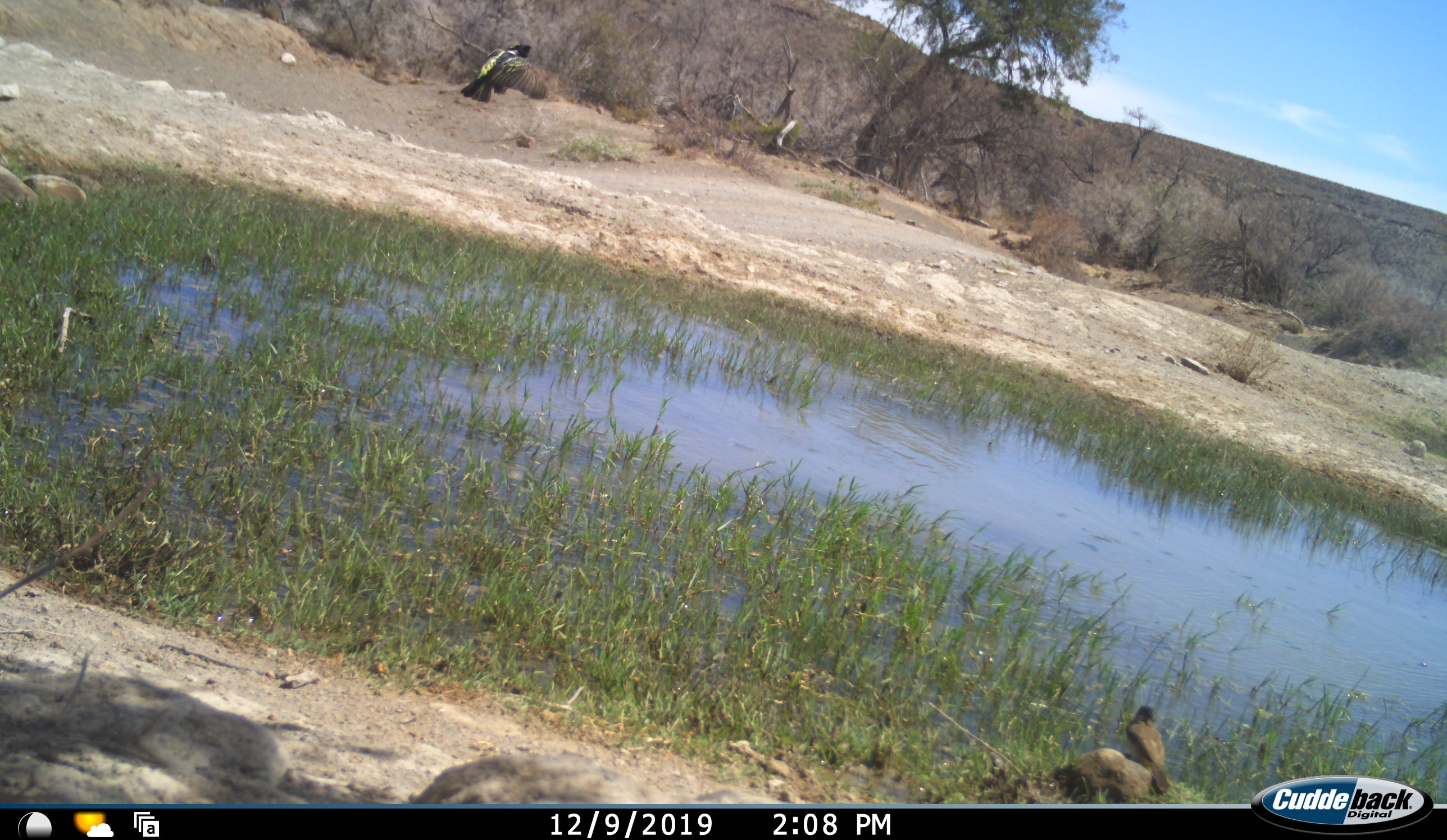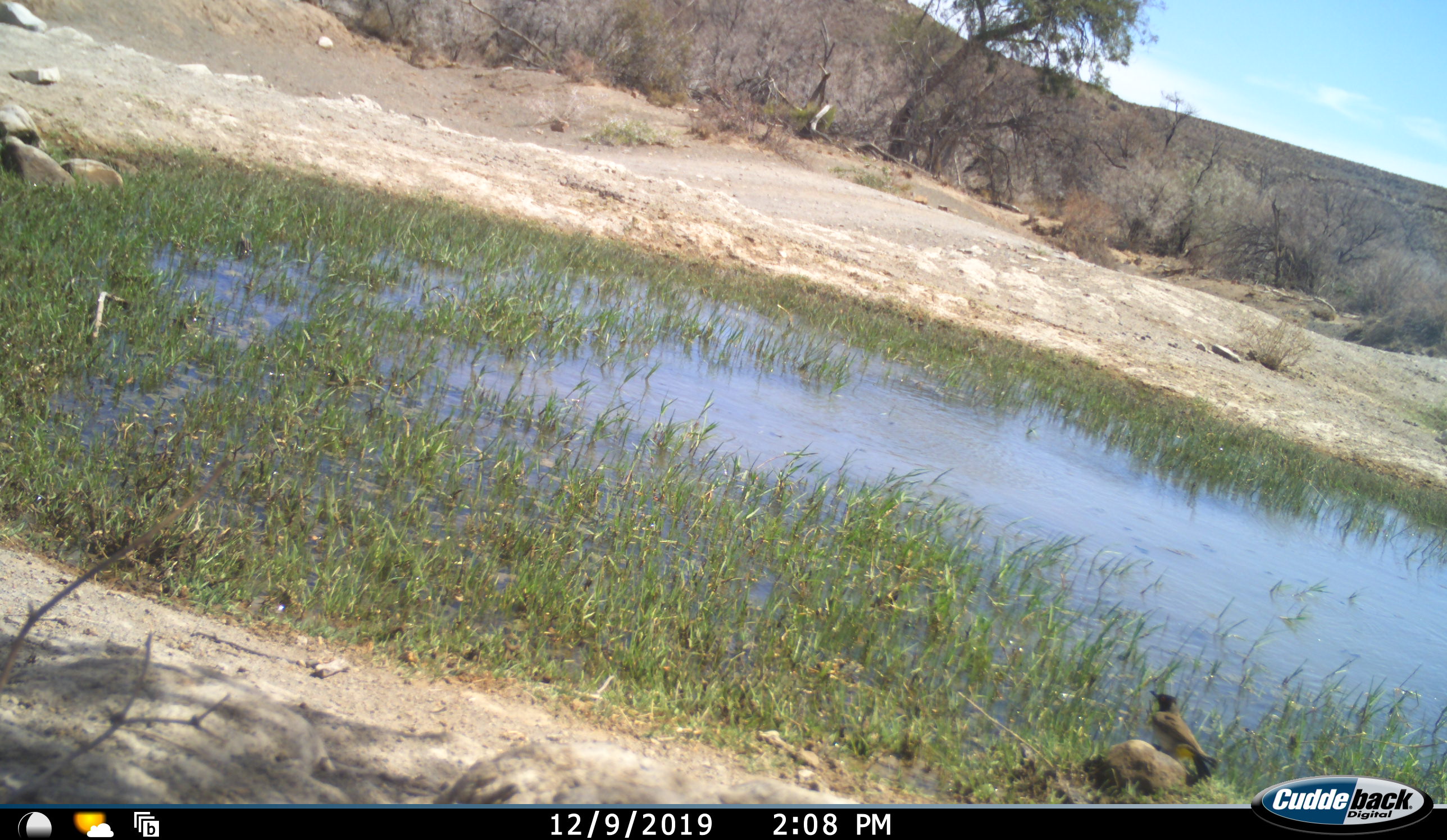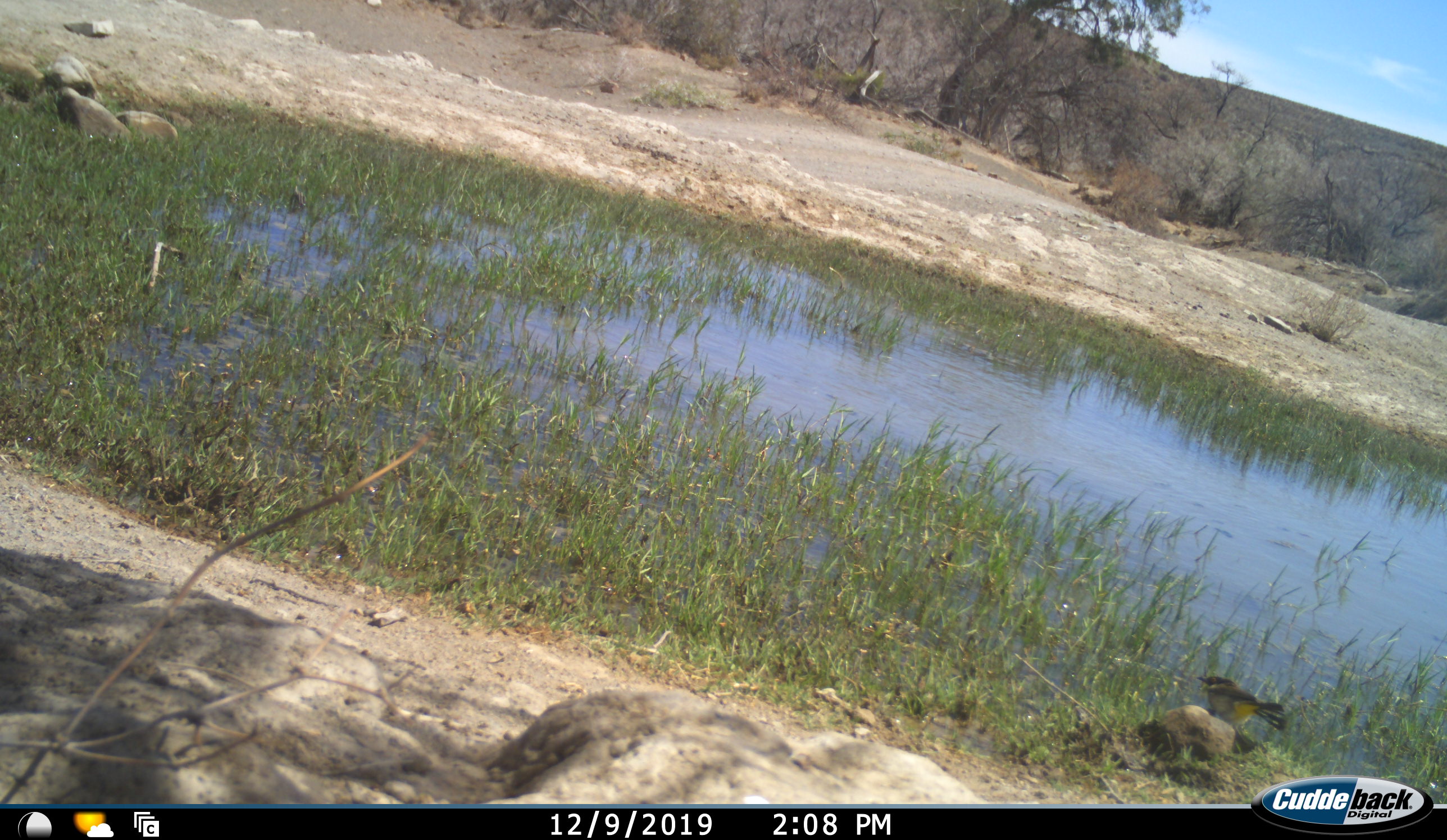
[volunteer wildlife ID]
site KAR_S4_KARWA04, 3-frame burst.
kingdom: Animalia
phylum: Chordata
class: Aves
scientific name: Aves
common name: bird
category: birdother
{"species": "birdother (bird) (Aves)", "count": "2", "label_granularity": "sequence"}